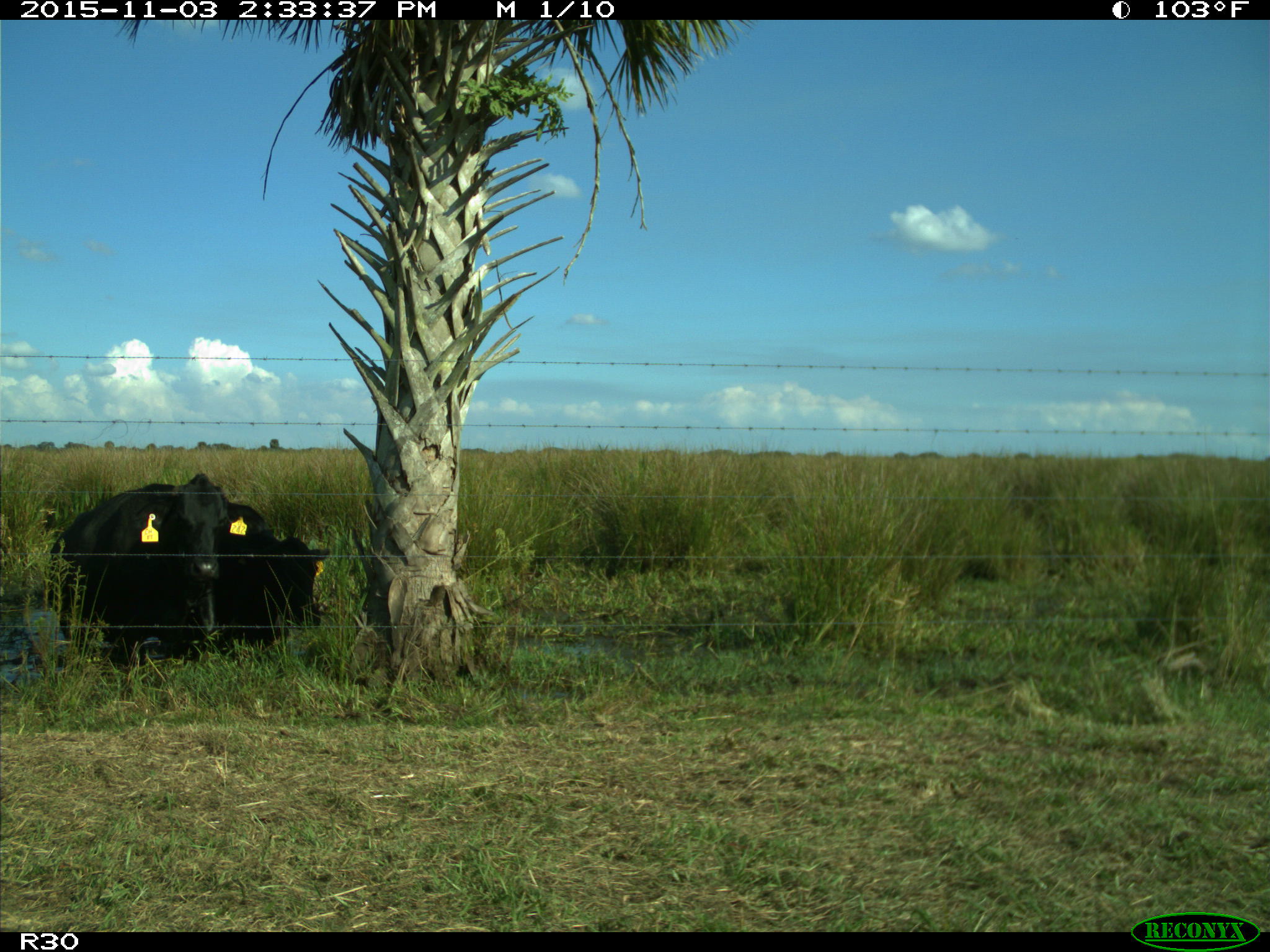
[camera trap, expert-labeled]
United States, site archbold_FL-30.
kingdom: Animalia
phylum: Chordata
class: Mammalia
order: Artiodactyla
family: Bovidae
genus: Bos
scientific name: Bos taurus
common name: domestic cow